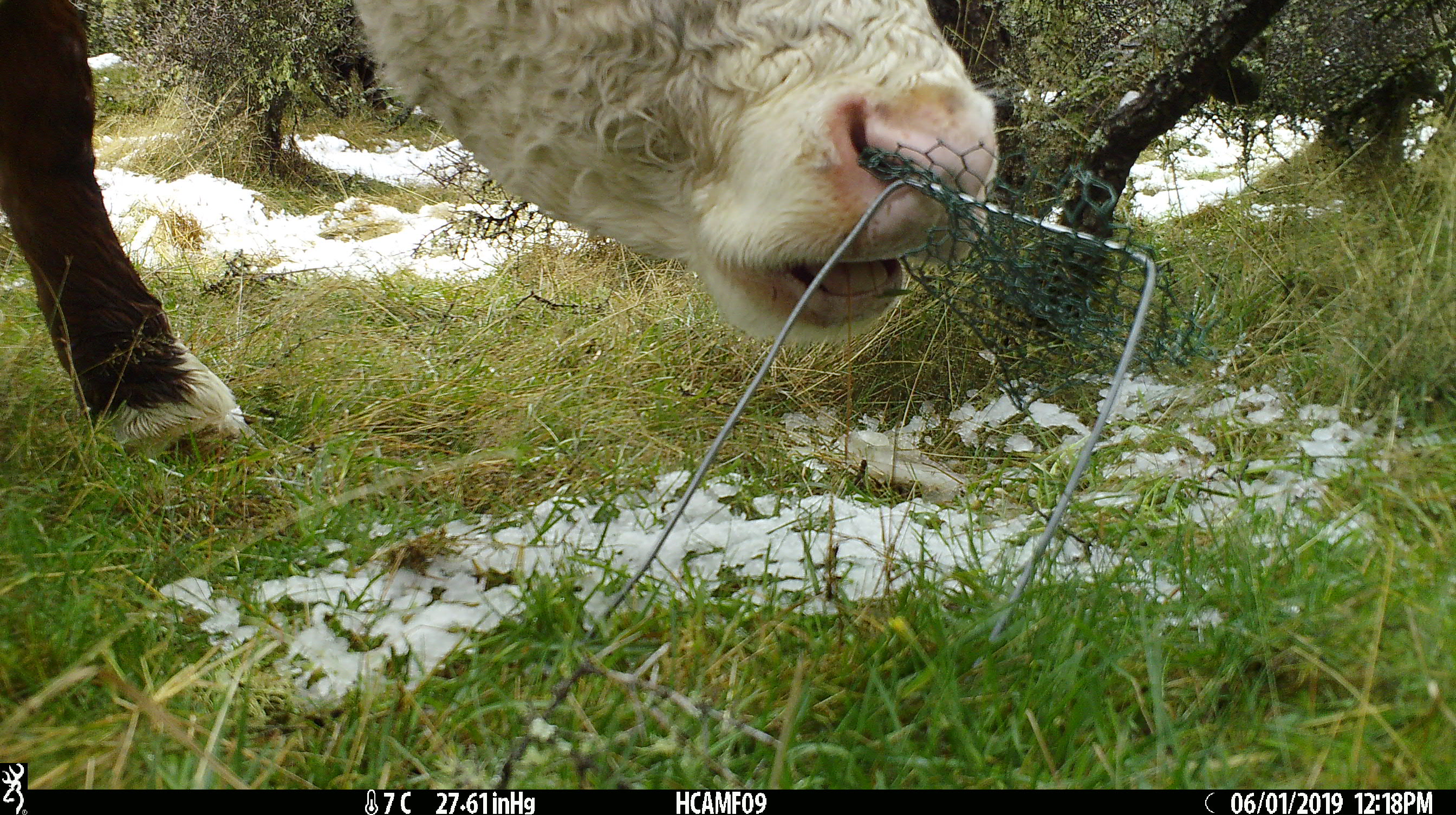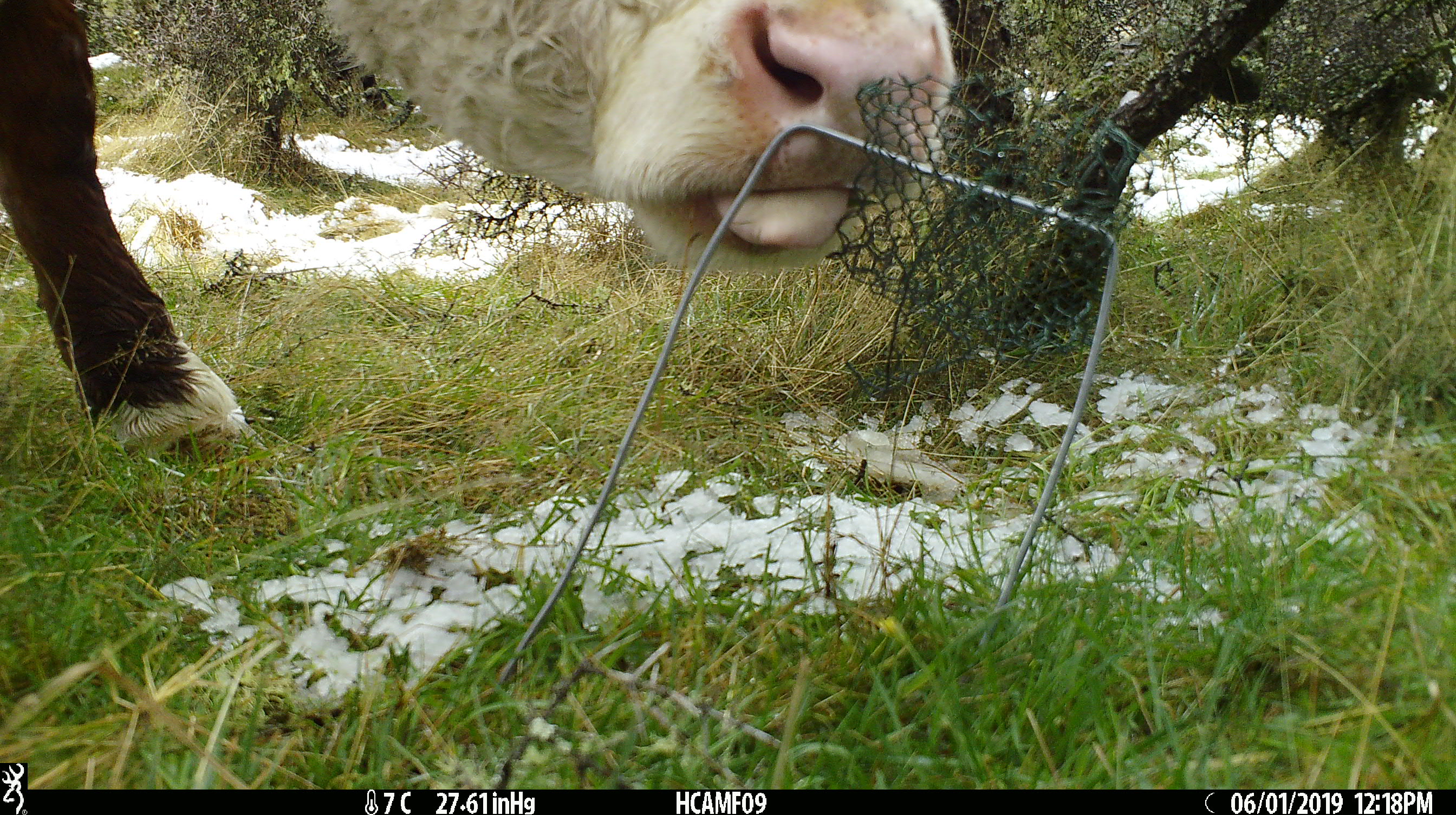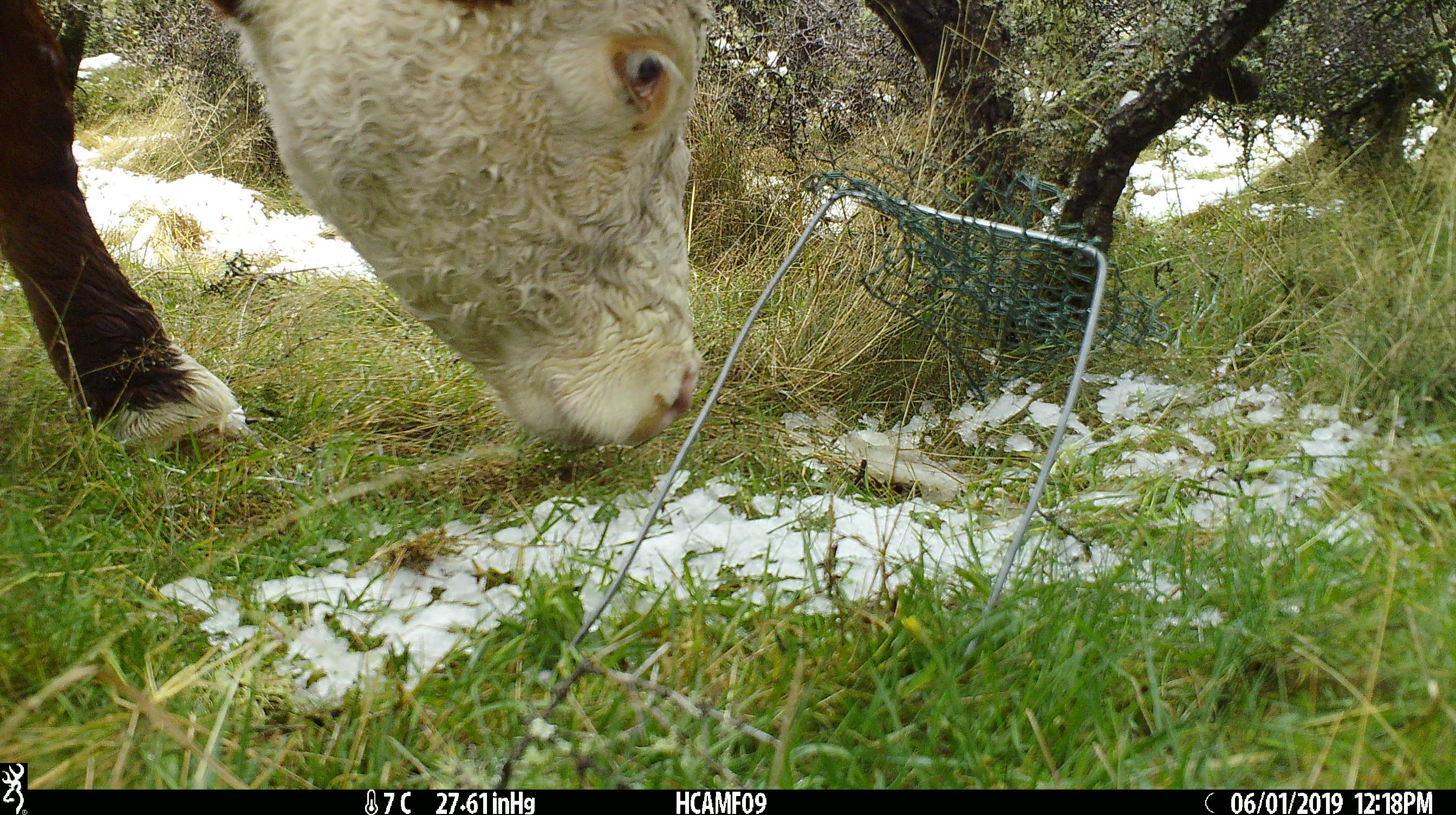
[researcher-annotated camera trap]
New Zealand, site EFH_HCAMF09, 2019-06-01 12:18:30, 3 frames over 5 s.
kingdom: Animalia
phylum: Chordata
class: Mammalia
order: Artiodactyla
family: Bovidae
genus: Bos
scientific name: Bos taurus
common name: domestic cow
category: cow